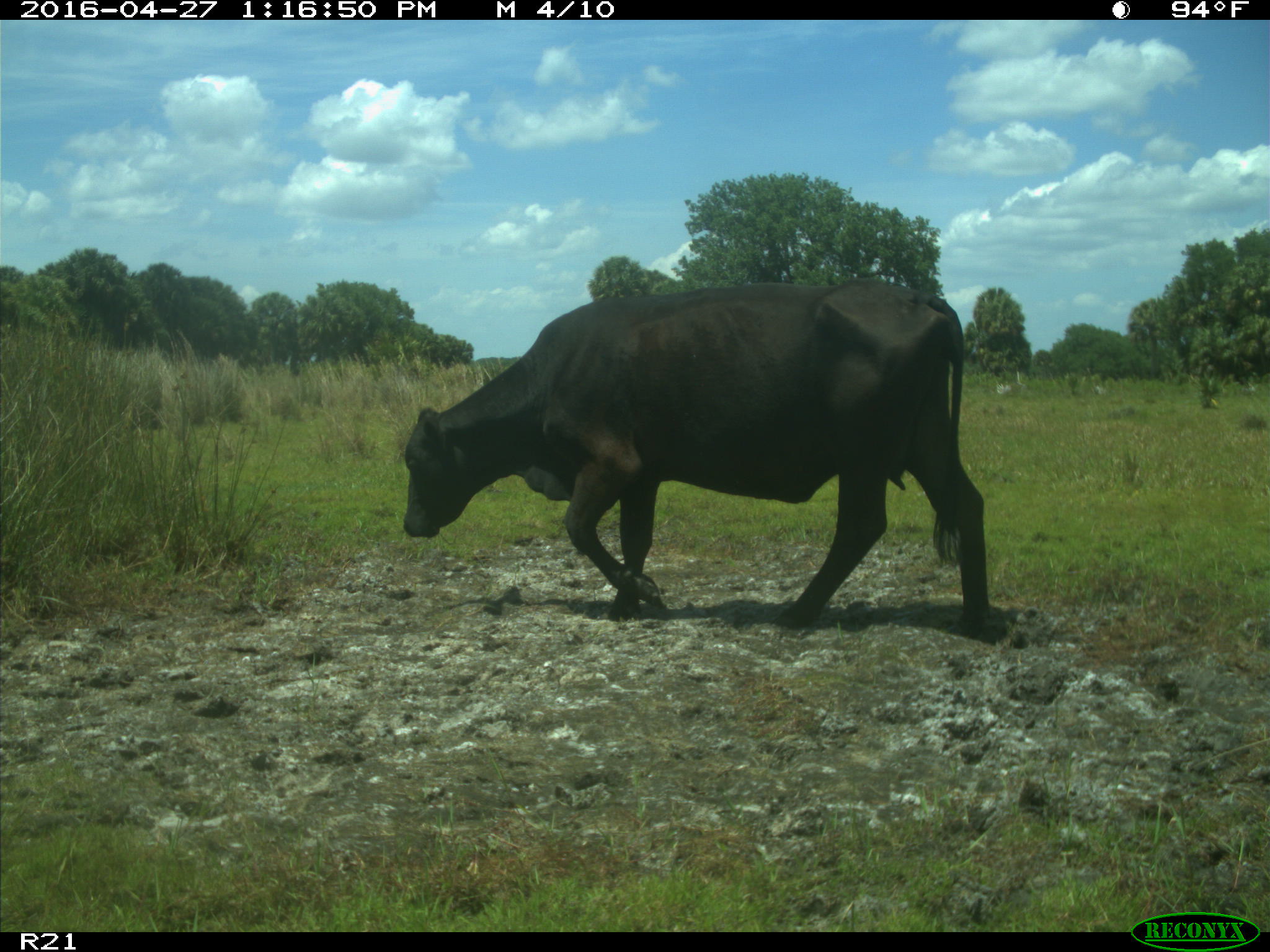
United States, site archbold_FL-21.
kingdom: Animalia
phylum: Chordata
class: Mammalia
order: Artiodactyla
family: Bovidae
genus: Bos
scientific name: Bos taurus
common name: domestic cow